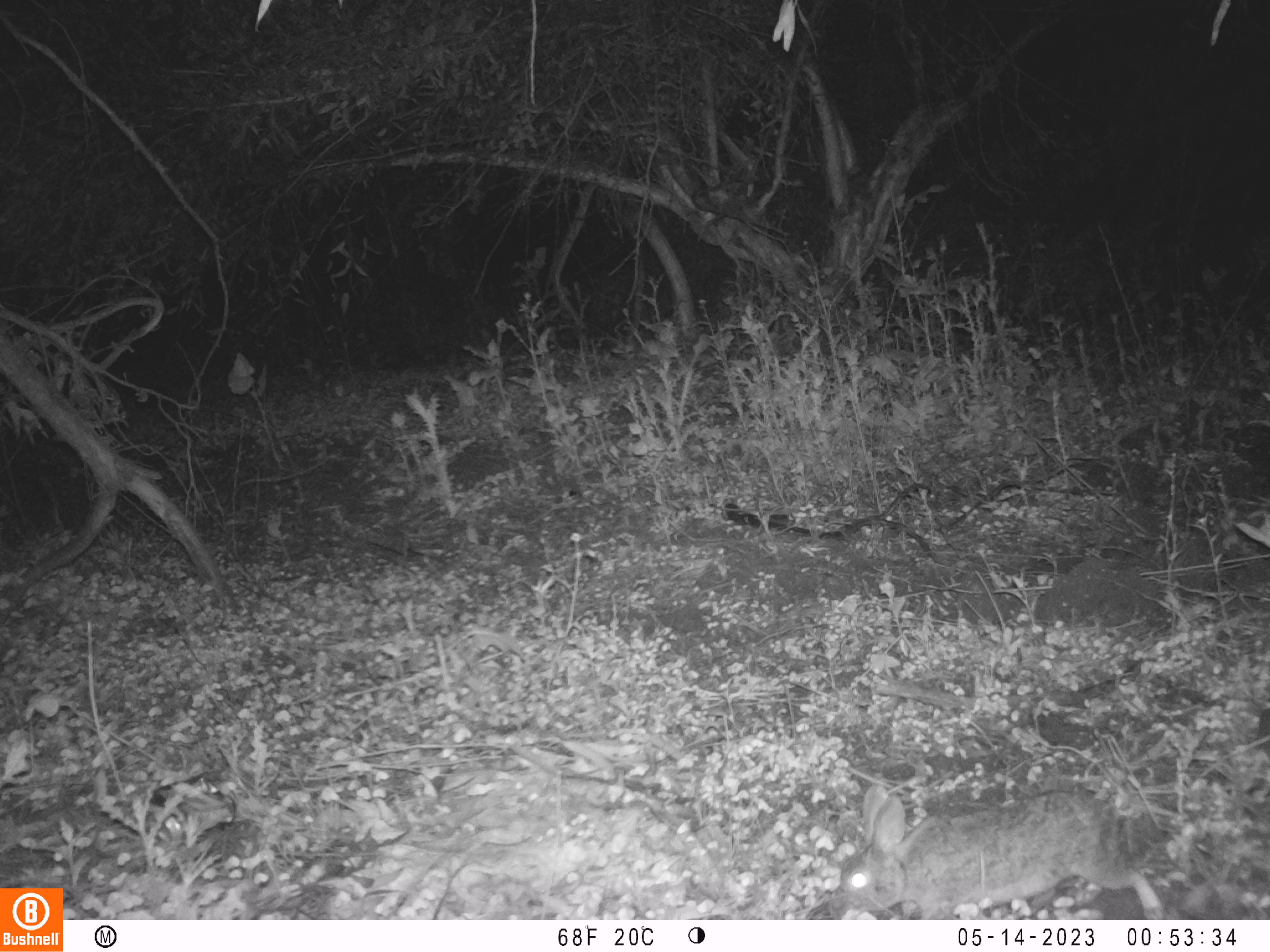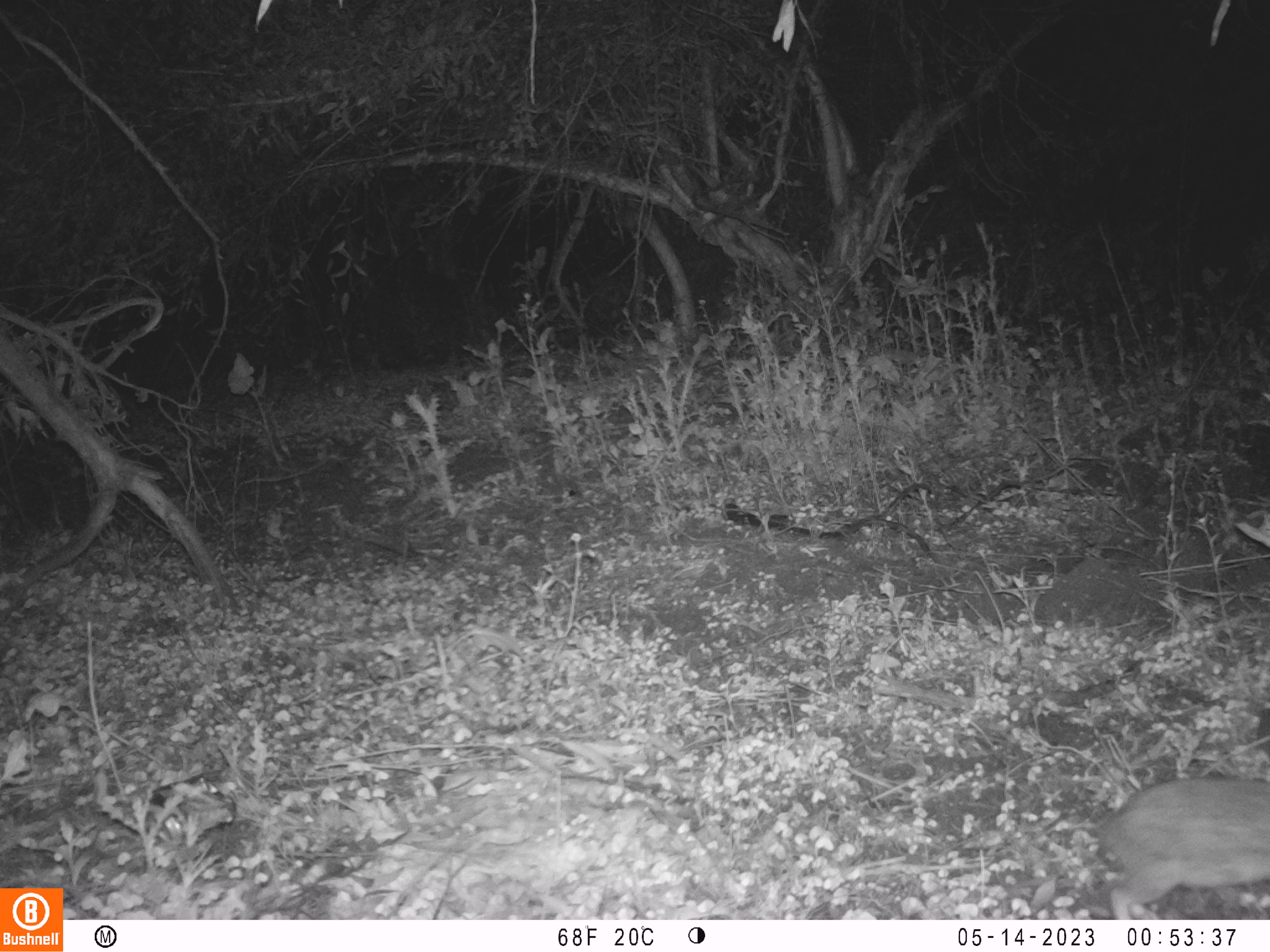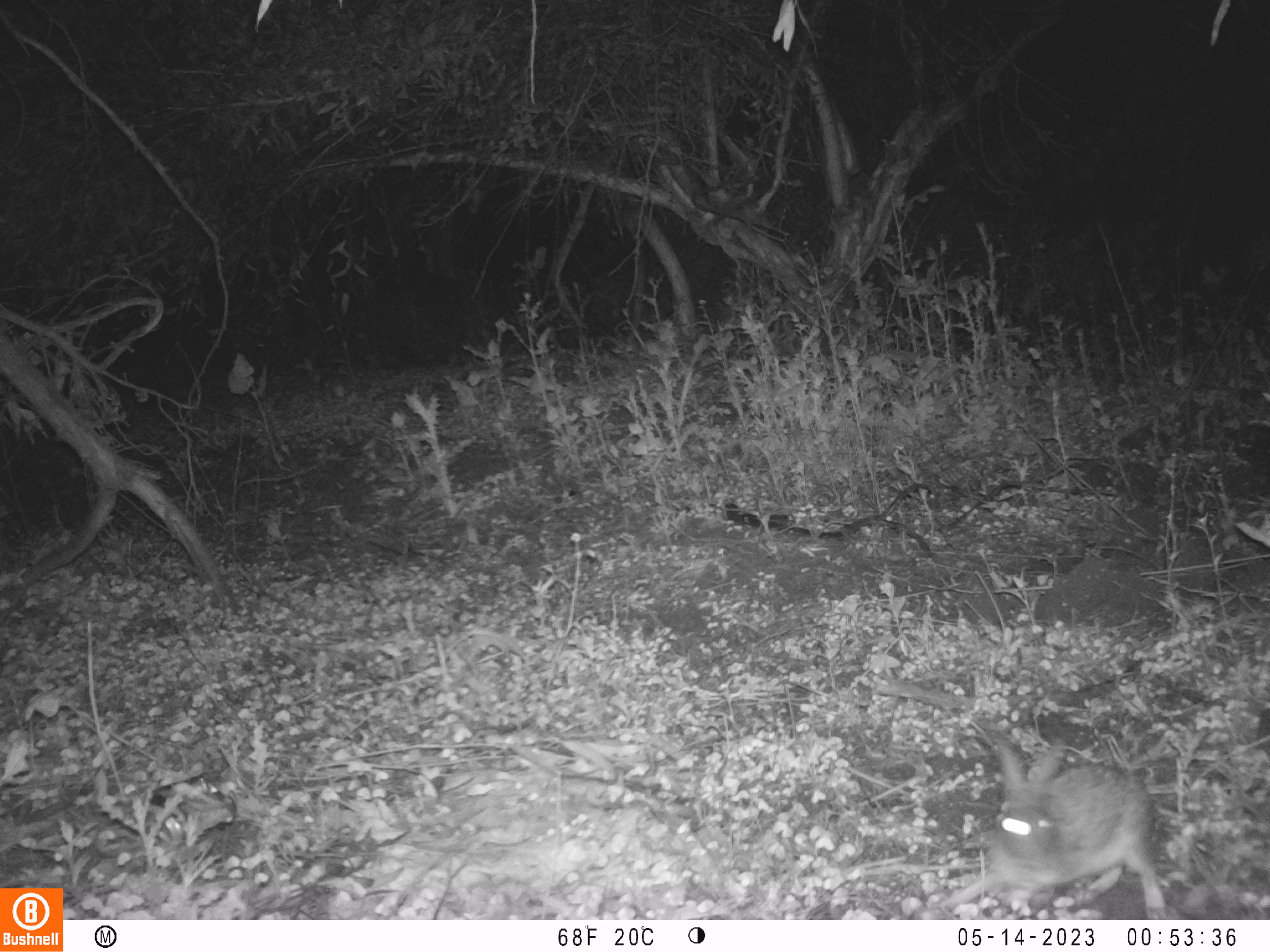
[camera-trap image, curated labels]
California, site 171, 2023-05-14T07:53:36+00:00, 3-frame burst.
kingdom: Animalia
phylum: Chordata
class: Mammalia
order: Lagomorpha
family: Leporidae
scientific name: Leporidae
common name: rabbit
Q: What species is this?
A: Rabbit (Leporidae).